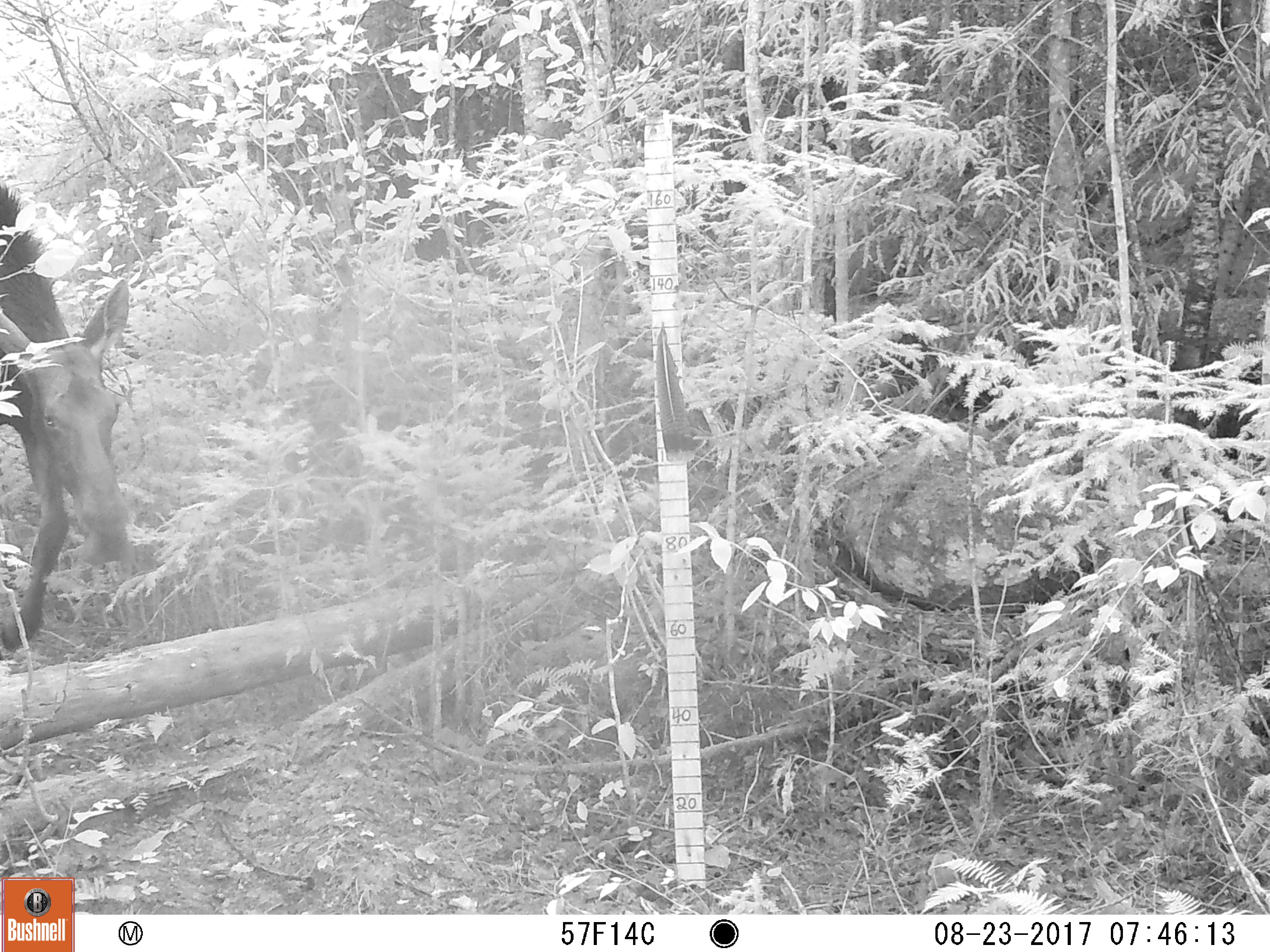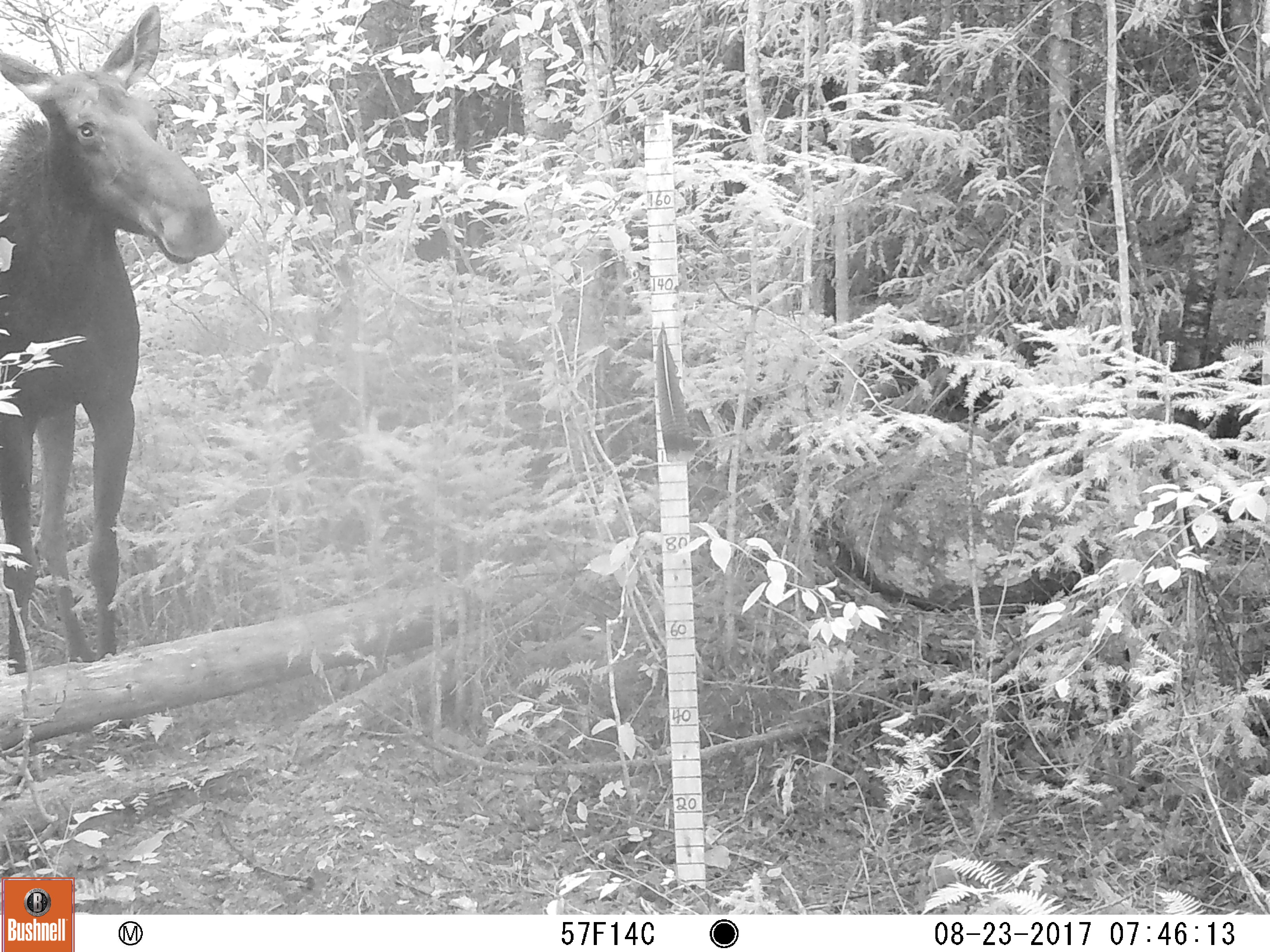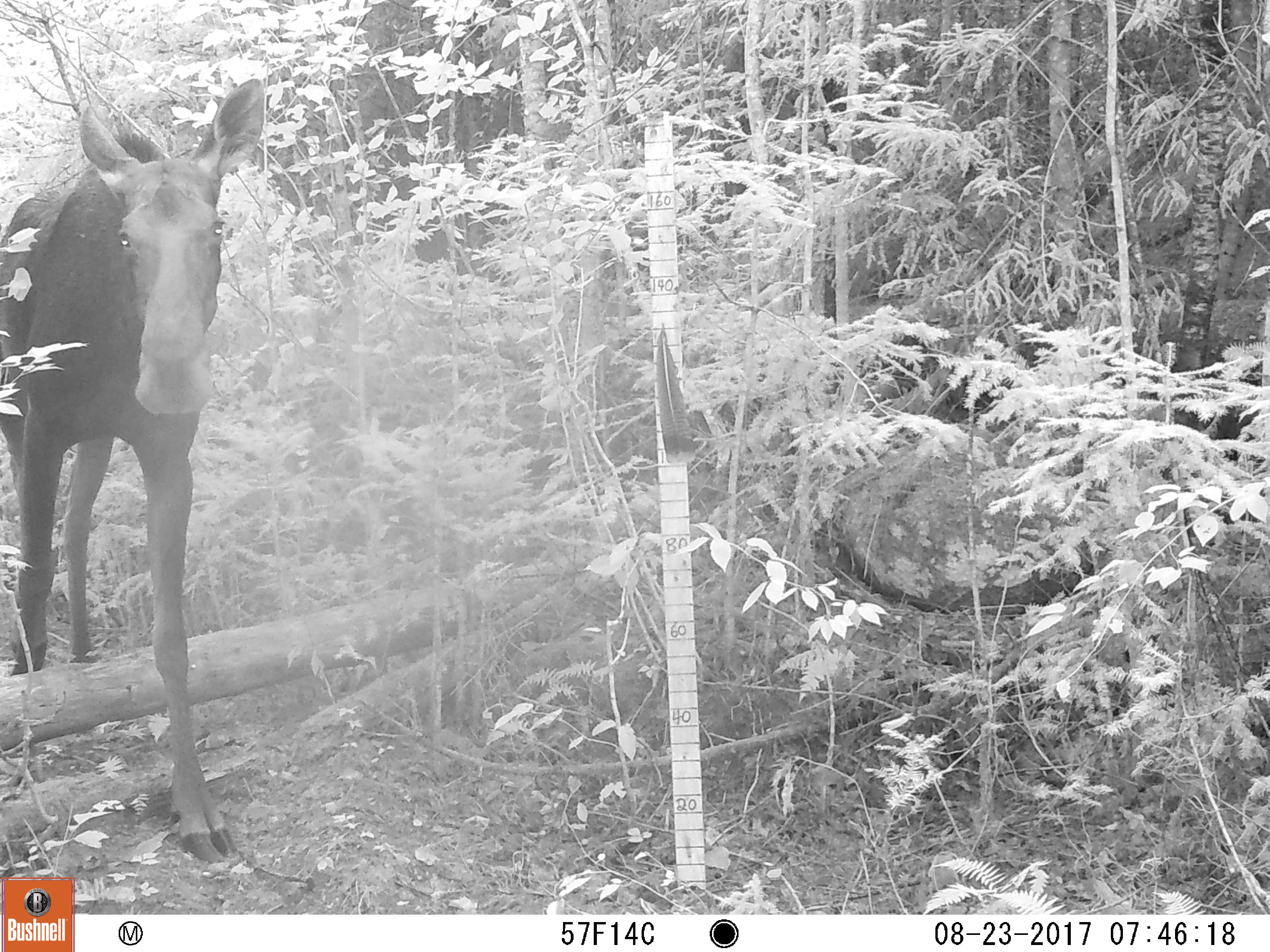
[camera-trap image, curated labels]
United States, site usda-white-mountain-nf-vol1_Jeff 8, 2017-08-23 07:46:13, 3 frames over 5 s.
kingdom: Animalia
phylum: Chordata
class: Mammalia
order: Artiodactyla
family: Cervidae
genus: Alces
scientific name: Alces alces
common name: moose